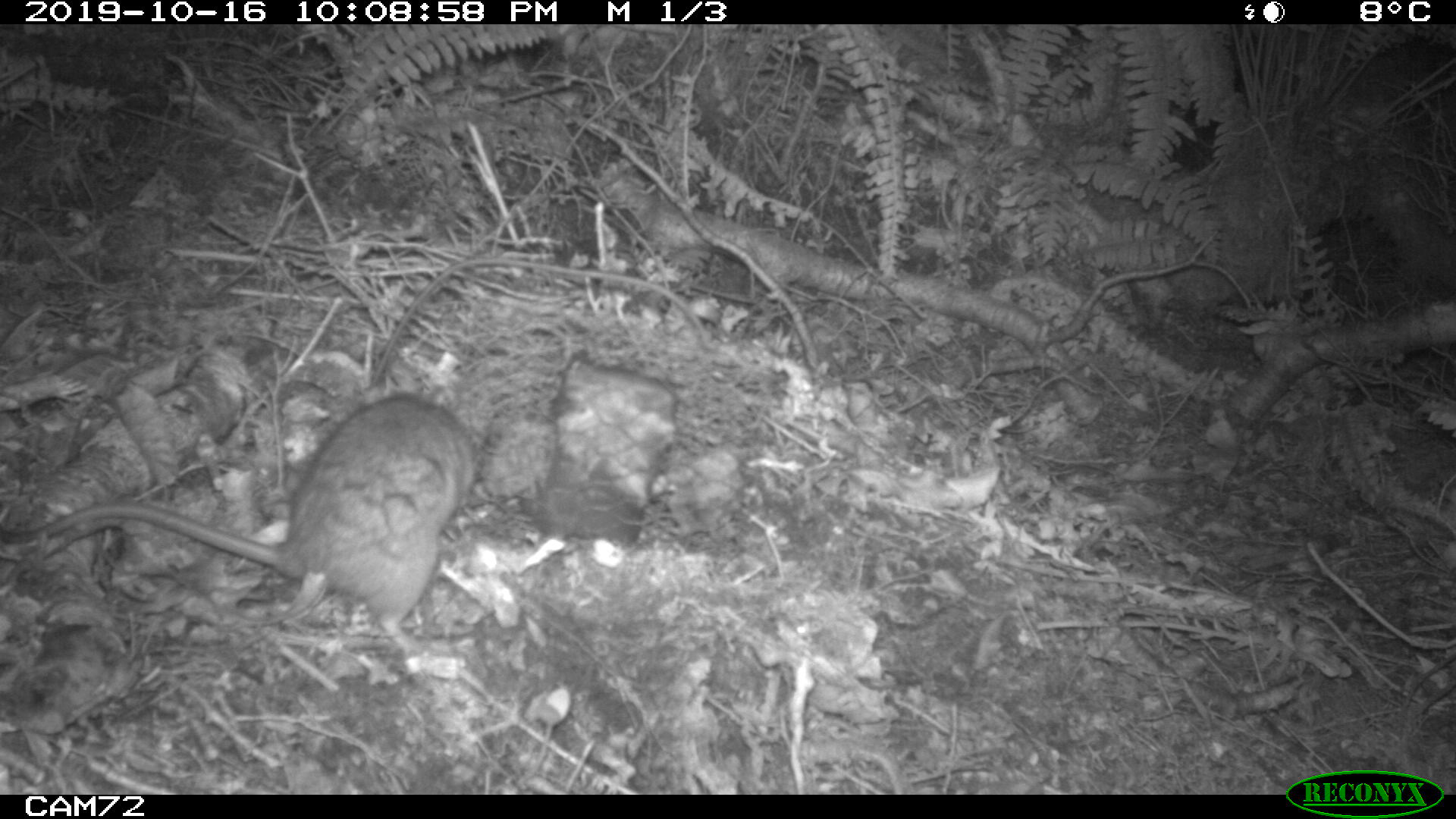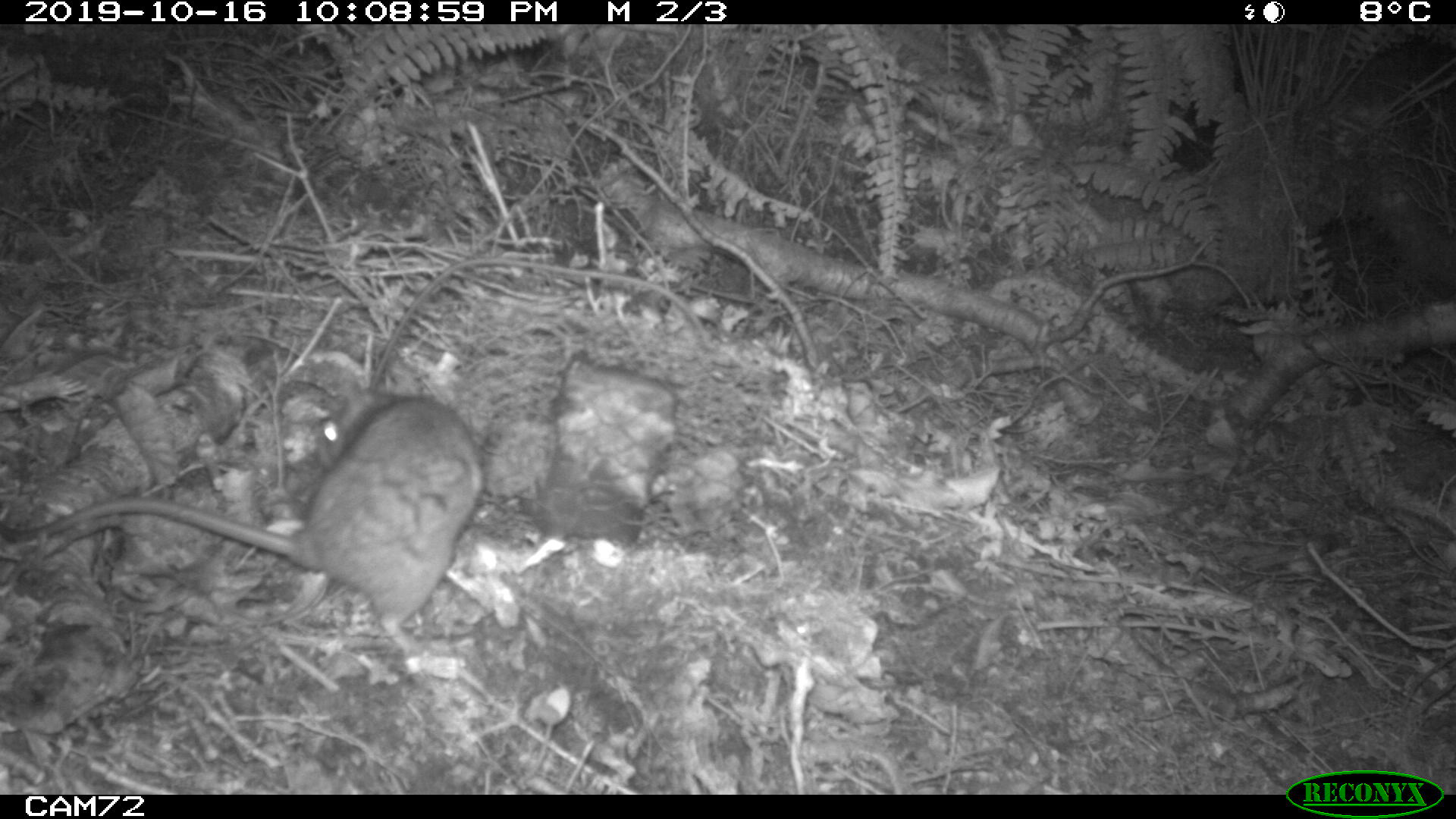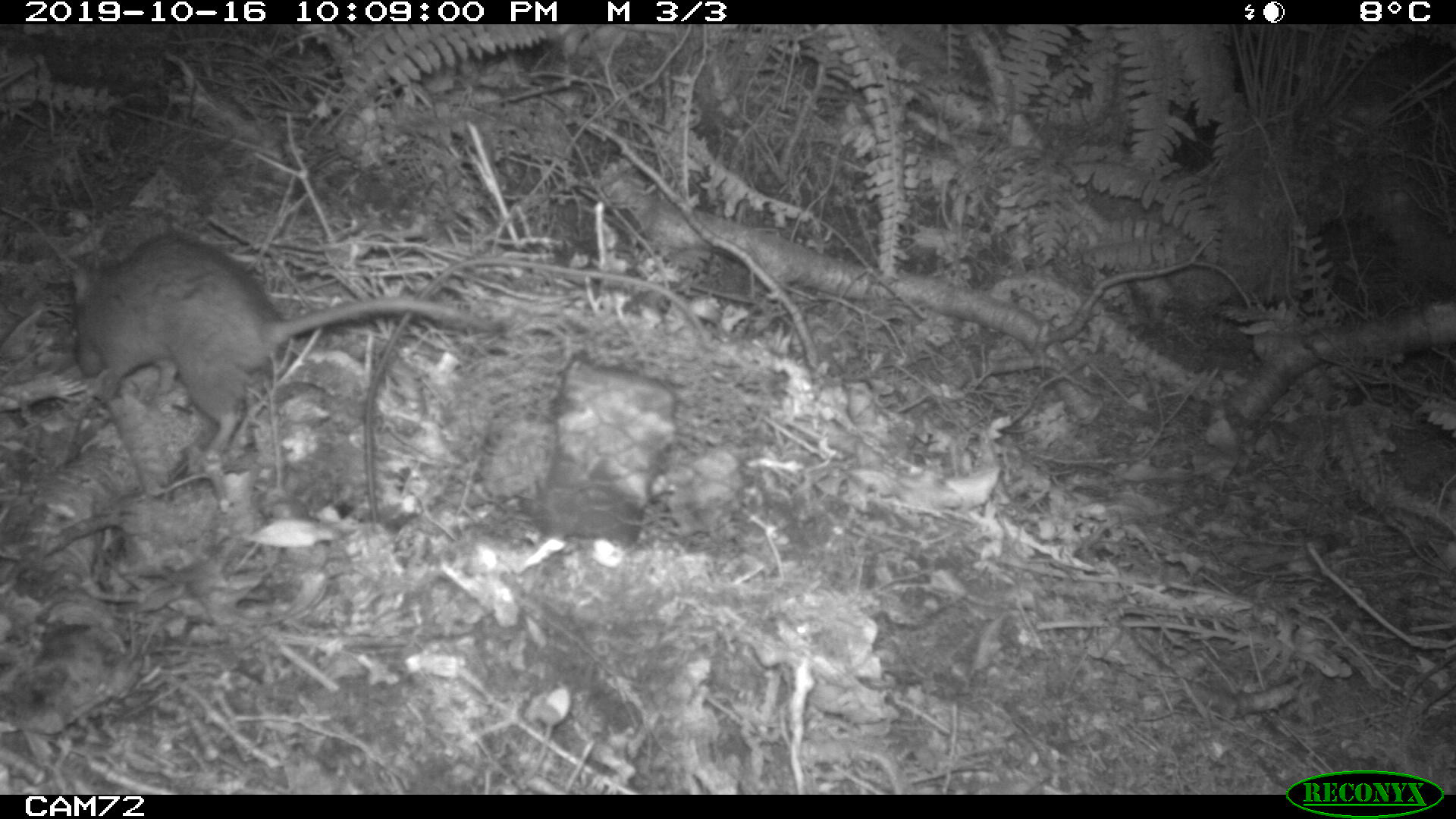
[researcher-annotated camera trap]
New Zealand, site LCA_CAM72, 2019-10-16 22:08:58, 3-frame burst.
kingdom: Animalia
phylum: Chordata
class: Mammalia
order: Rodentia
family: Muridae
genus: Rattus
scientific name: Rattus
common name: rat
Rat (Rattus).